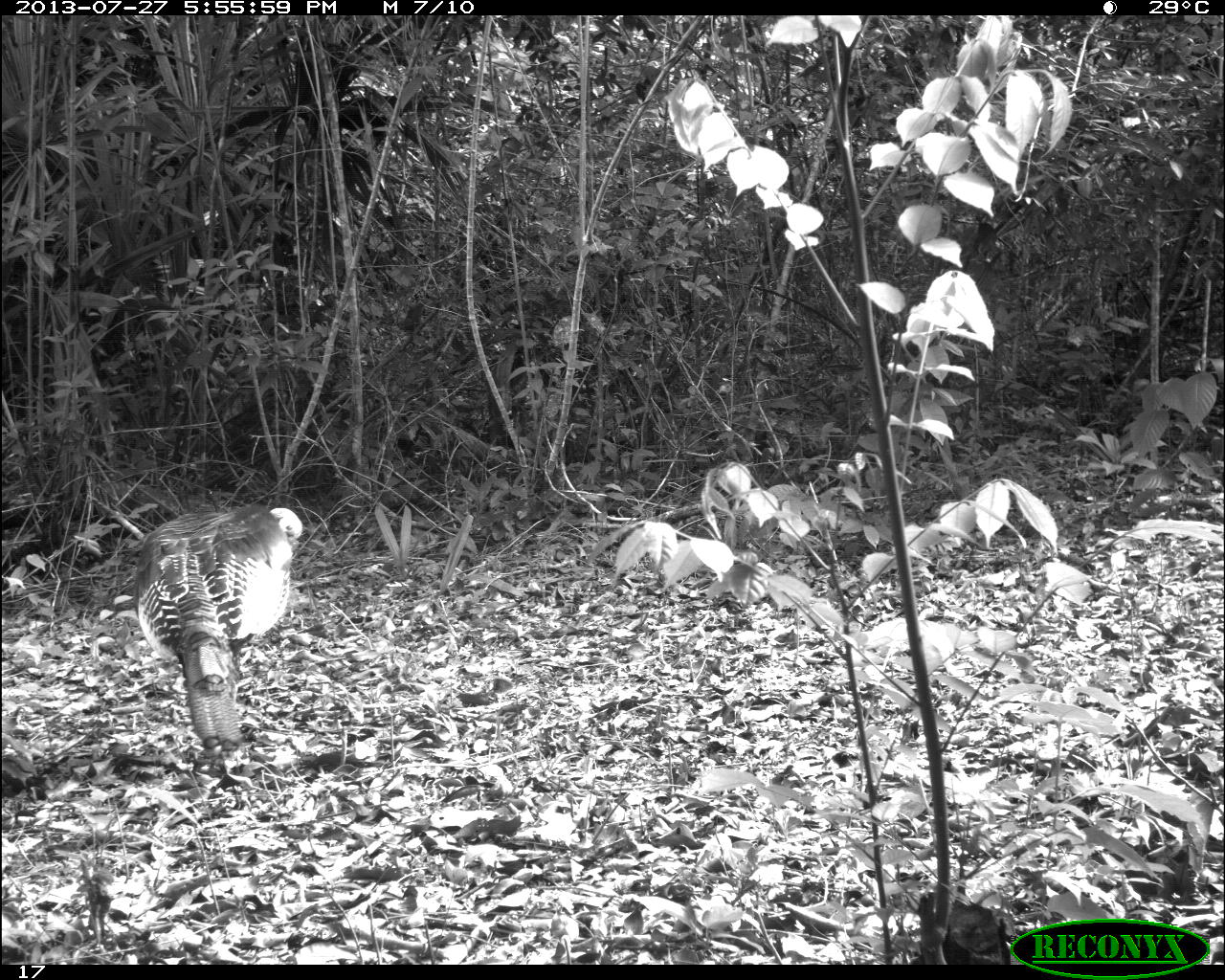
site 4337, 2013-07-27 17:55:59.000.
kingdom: Animalia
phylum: Chordata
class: Aves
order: Galliformes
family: Phasianidae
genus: Meleagris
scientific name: Meleagris ocellata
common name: ocellated turkey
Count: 1.